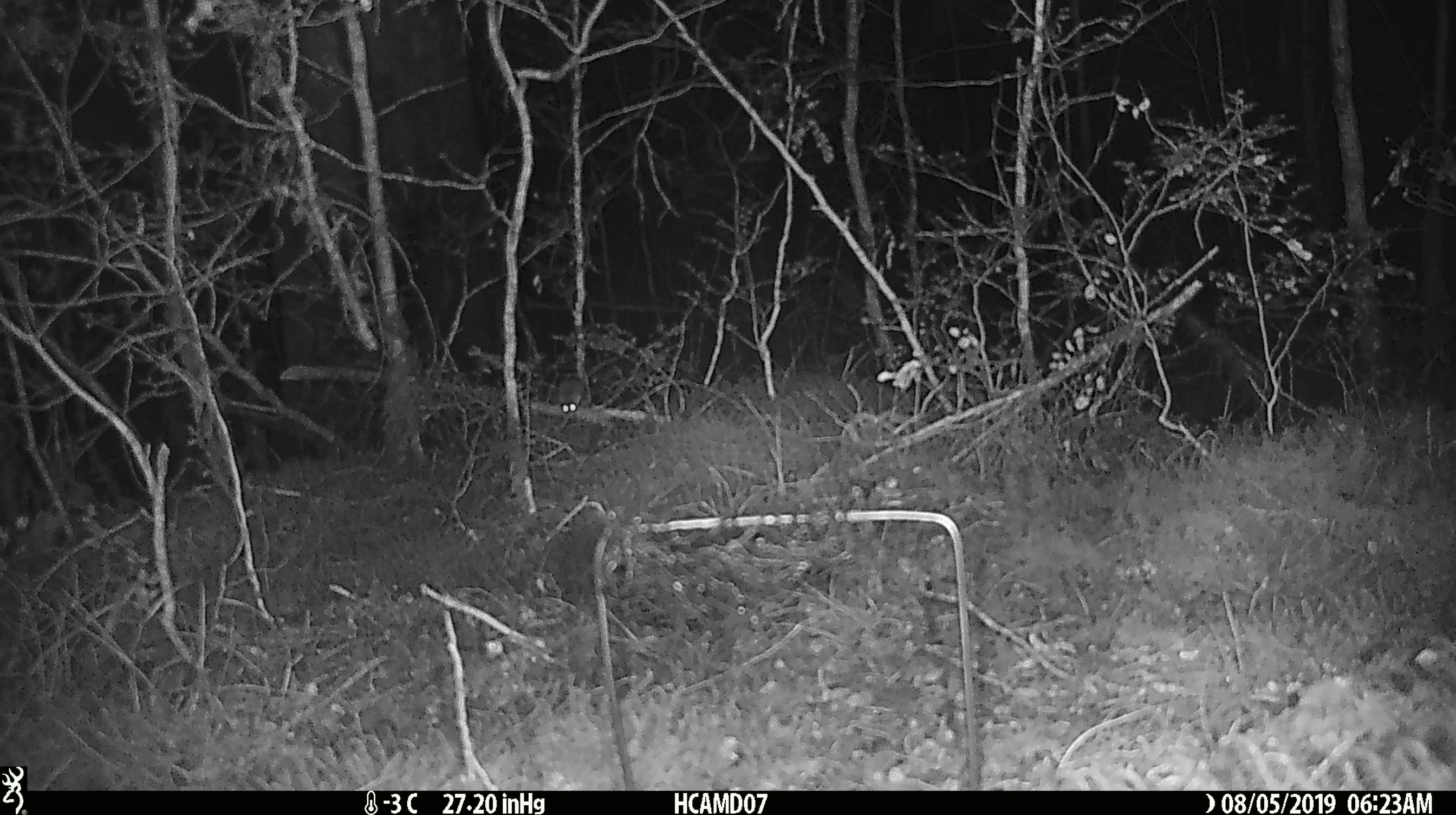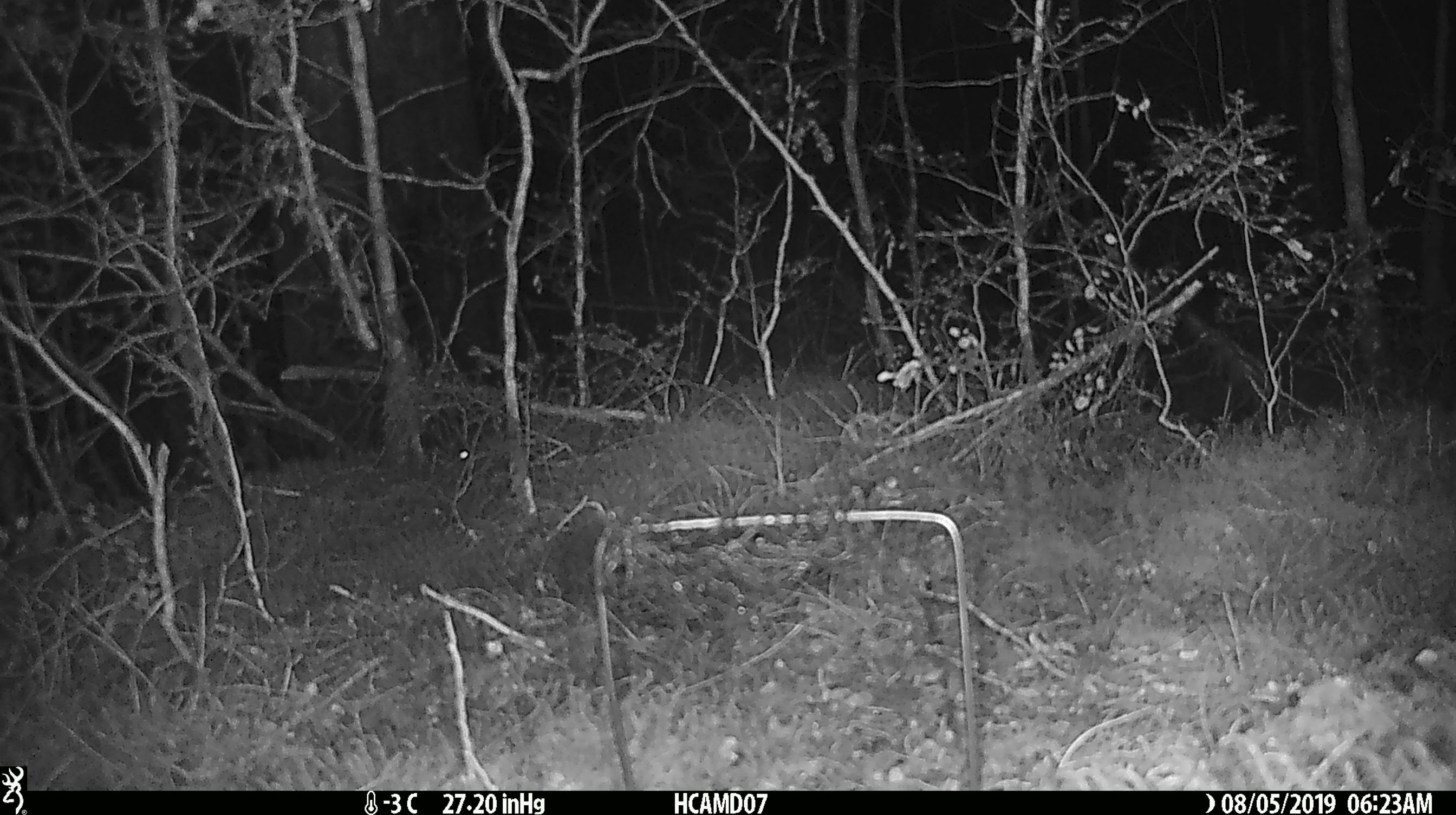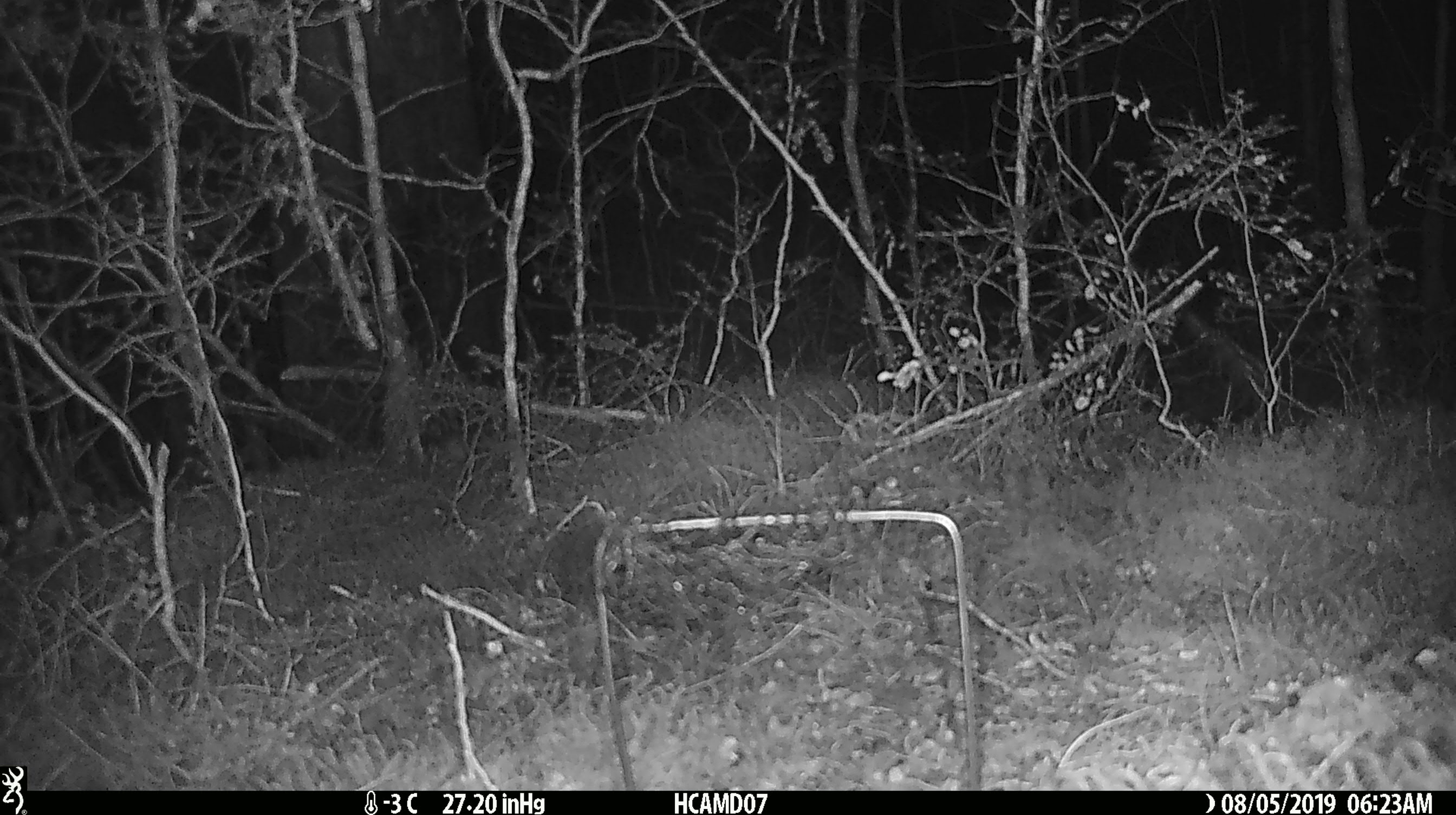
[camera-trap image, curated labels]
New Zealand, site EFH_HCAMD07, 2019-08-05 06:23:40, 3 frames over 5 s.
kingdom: Animalia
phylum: Chordata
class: Mammalia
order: Rodentia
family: Muridae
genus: Mus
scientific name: Mus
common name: mouse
Mouse (Mus).